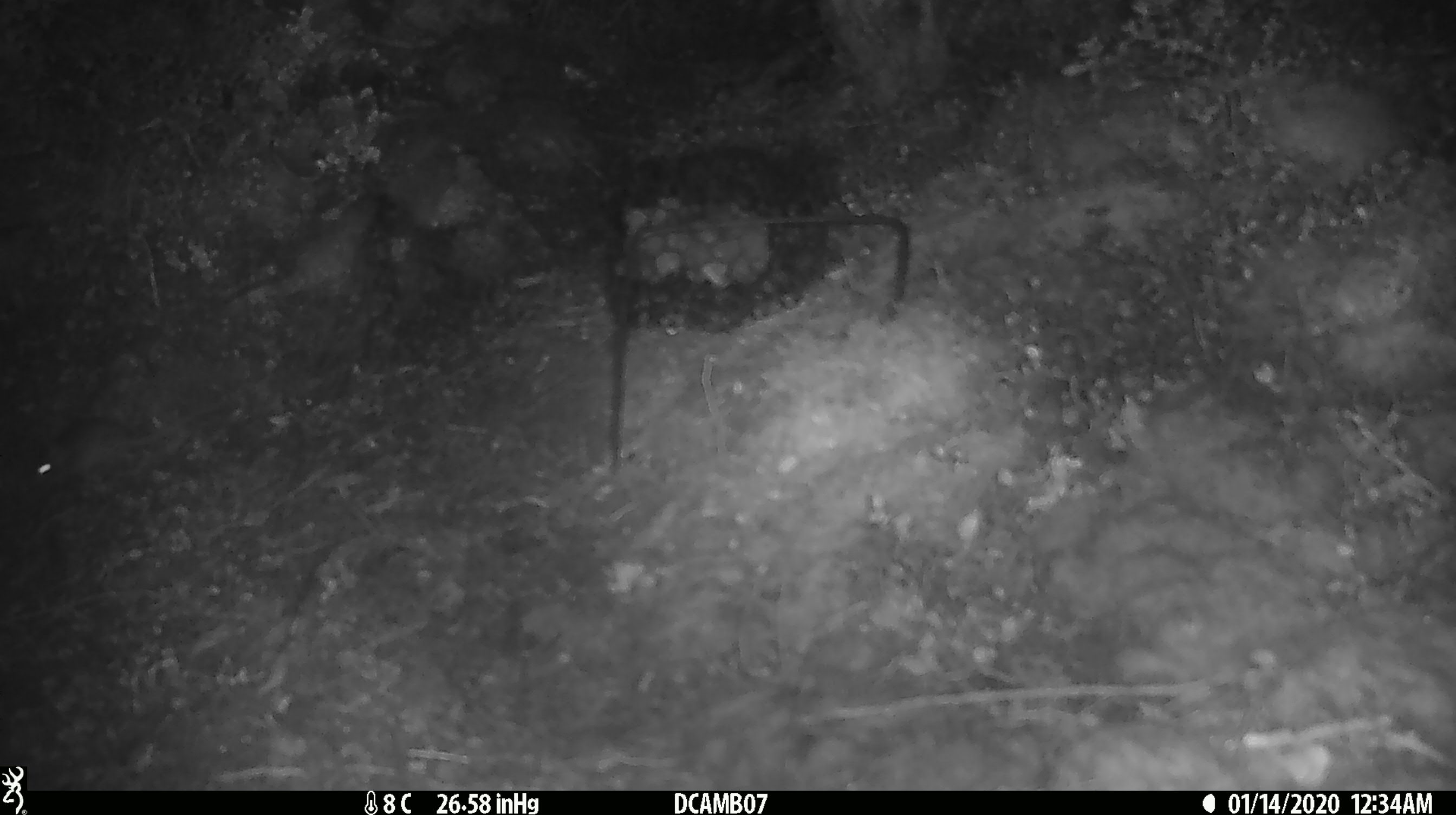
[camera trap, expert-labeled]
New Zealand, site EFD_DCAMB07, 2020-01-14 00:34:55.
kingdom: Animalia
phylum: Chordata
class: Mammalia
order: Rodentia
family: Muridae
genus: Mus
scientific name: Mus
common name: mouse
Mouse (Mus).